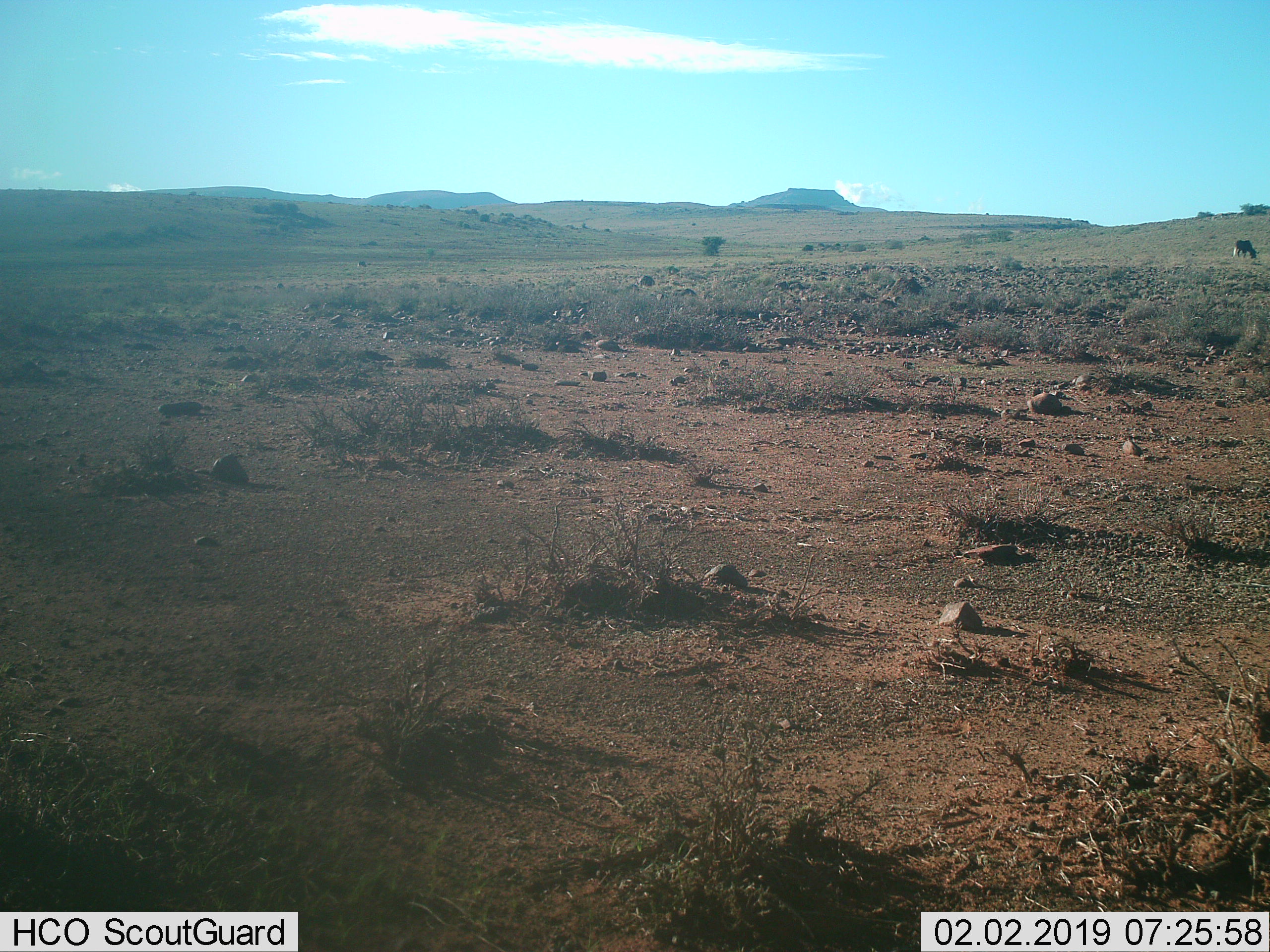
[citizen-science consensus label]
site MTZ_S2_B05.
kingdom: Animalia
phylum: Chordata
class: Mammalia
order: Artiodactyla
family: Bovidae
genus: Connochaetes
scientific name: Connochaetes gnou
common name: black wildebeest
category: wildebeestblack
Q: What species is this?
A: Wildebeestblack (black wildebeest) (Connochaetes gnou).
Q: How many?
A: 1.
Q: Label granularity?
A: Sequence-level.